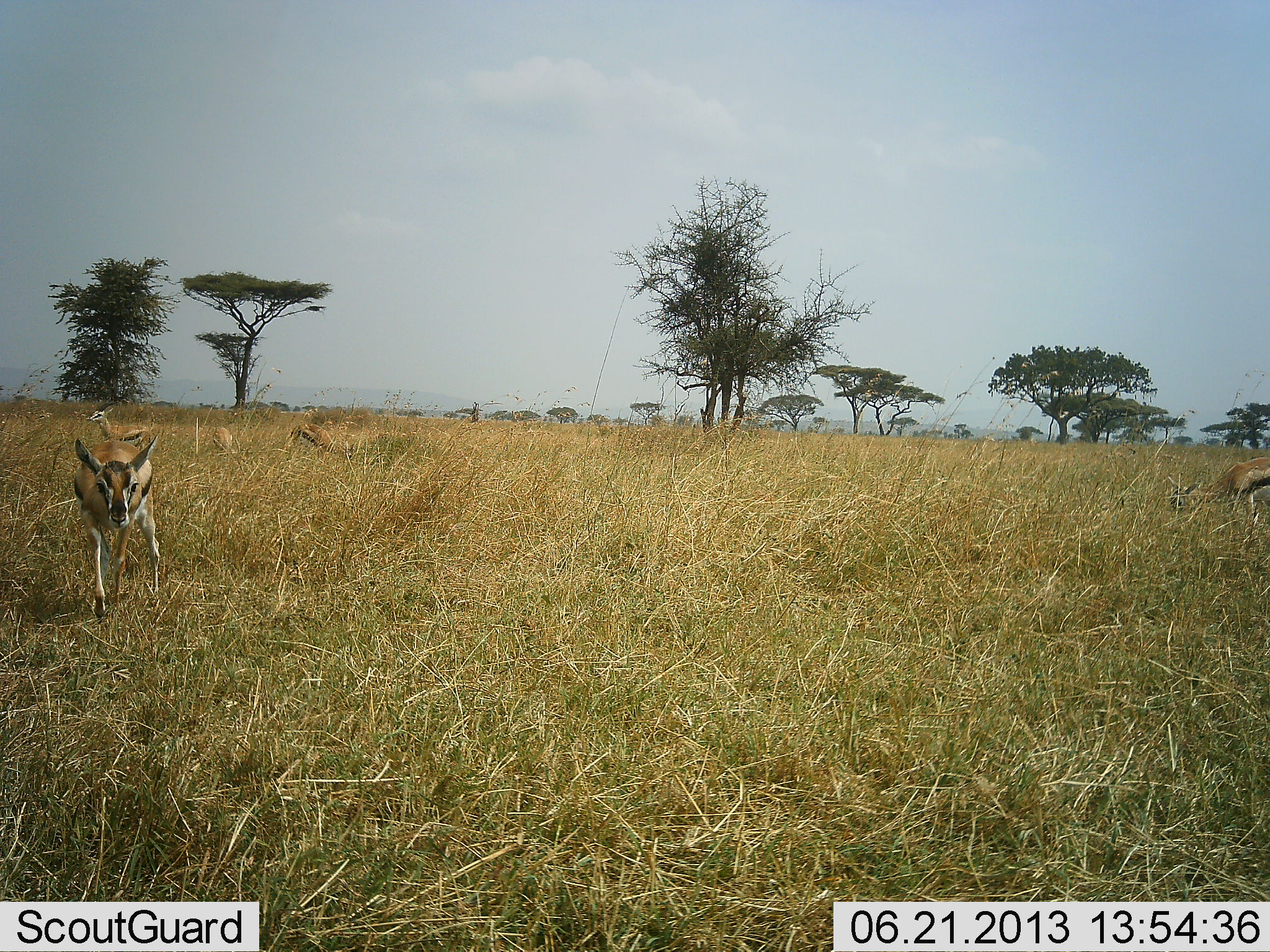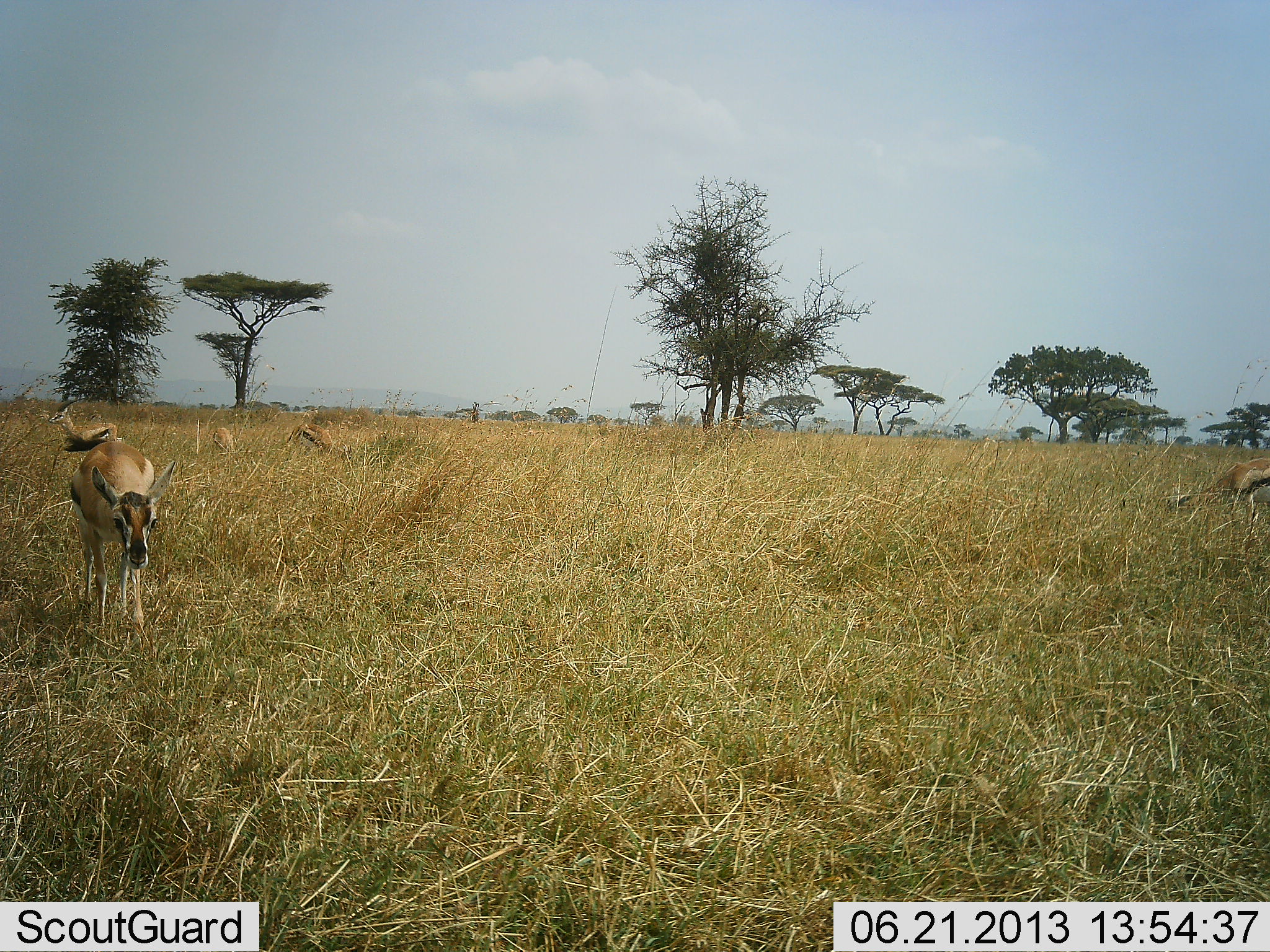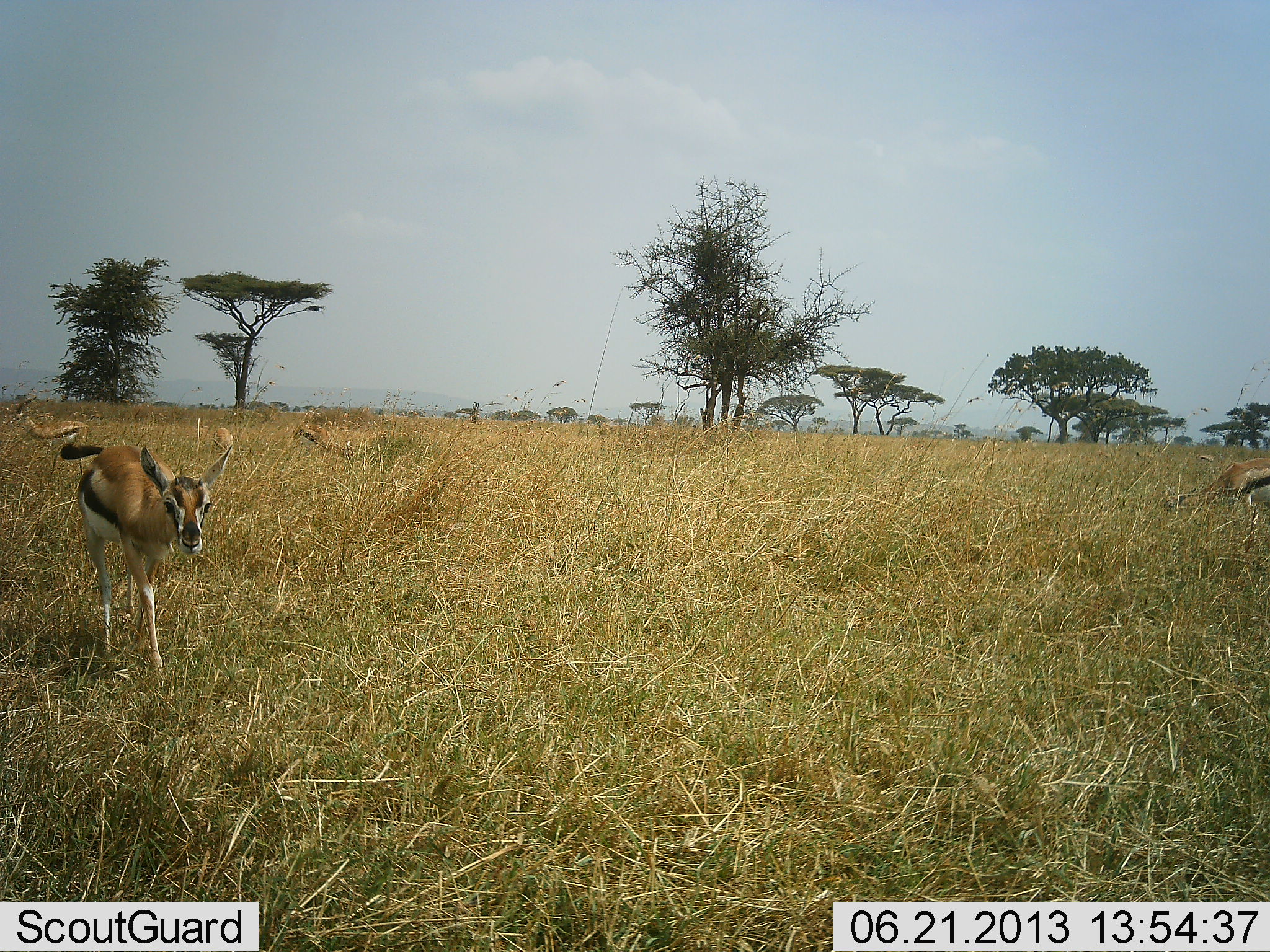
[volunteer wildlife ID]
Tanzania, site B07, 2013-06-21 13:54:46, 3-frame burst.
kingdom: Animalia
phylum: Chordata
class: Mammalia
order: Artiodactyla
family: Bovidae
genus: Eudorcas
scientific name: Eudorcas thomsonii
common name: thomson's gazelle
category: gazellethomsons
Gazellethomsons (thomson's gazelle) (Eudorcas thomsonii), count 5. Behavior (volunteer vote fractions): standing 30%, resting 10%, moving 80%, interacting 0%. Young present (vote fraction): 10%. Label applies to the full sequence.